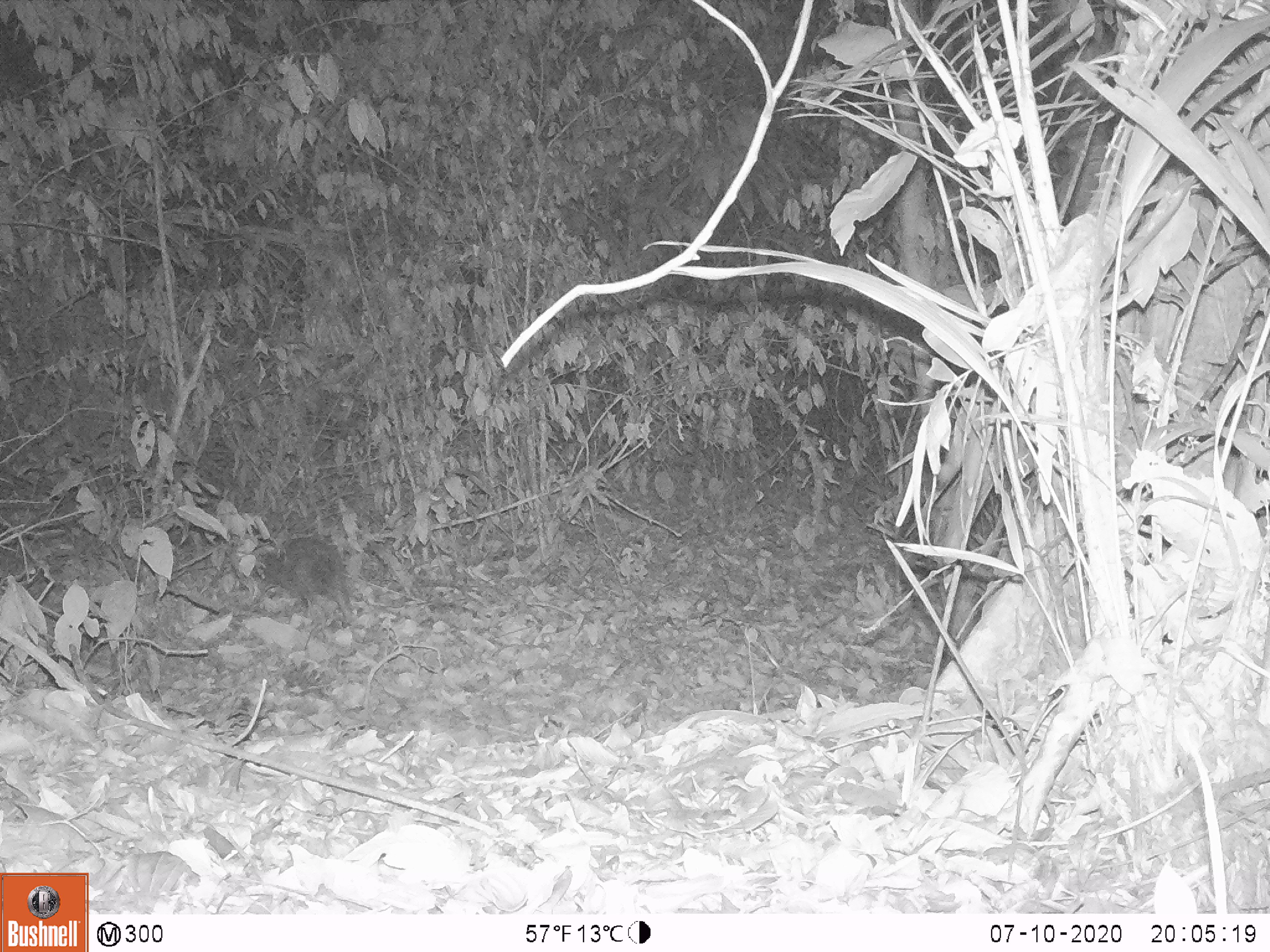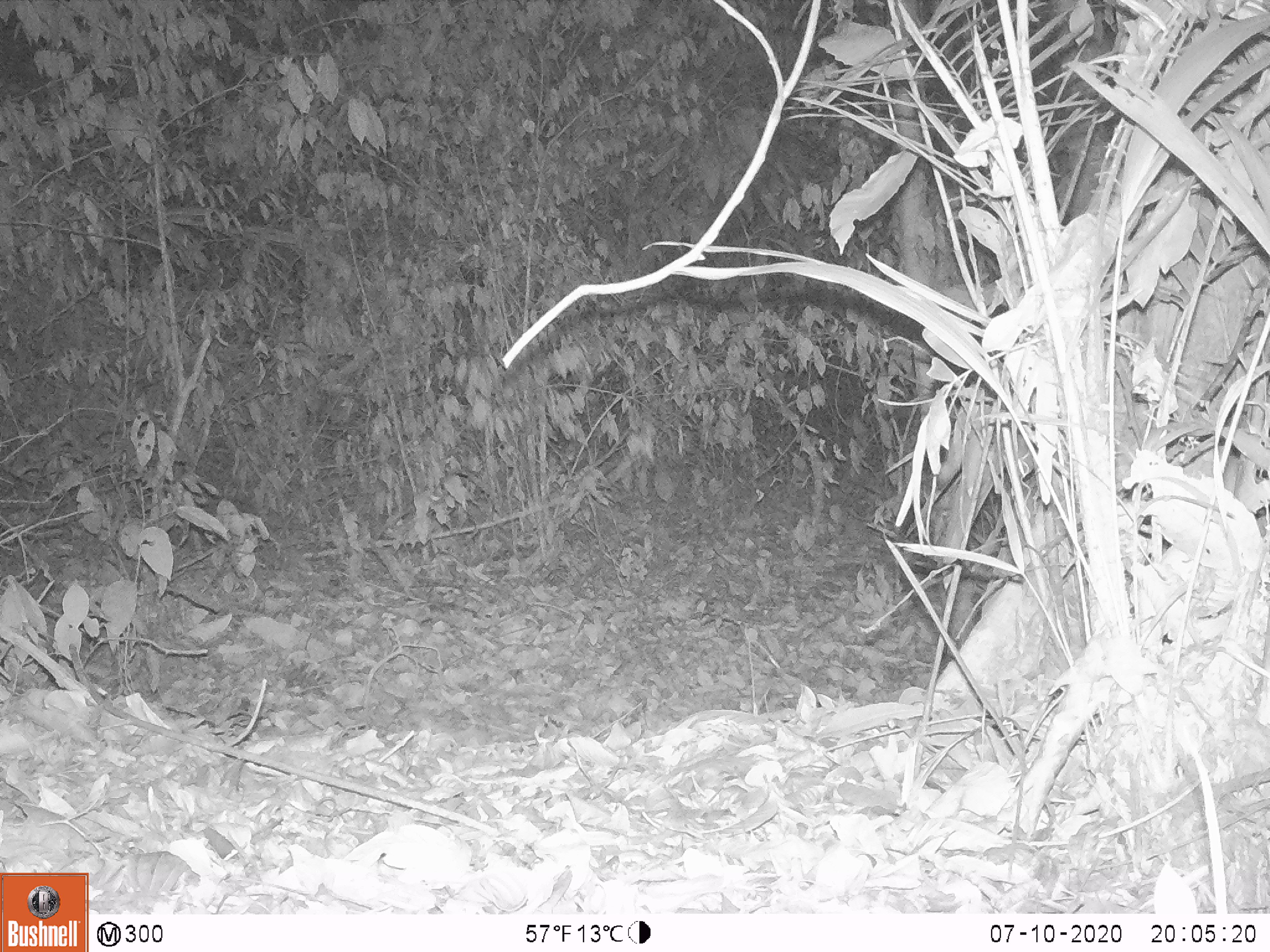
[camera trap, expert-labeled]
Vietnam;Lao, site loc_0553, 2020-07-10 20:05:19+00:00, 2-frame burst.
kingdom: Animalia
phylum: Chordata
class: Mammalia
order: Rodentia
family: Hystricidae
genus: Atherurus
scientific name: Atherurus macrourus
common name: asiatic brush-tailed porcupine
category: asiatic brush tailed porcupine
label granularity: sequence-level